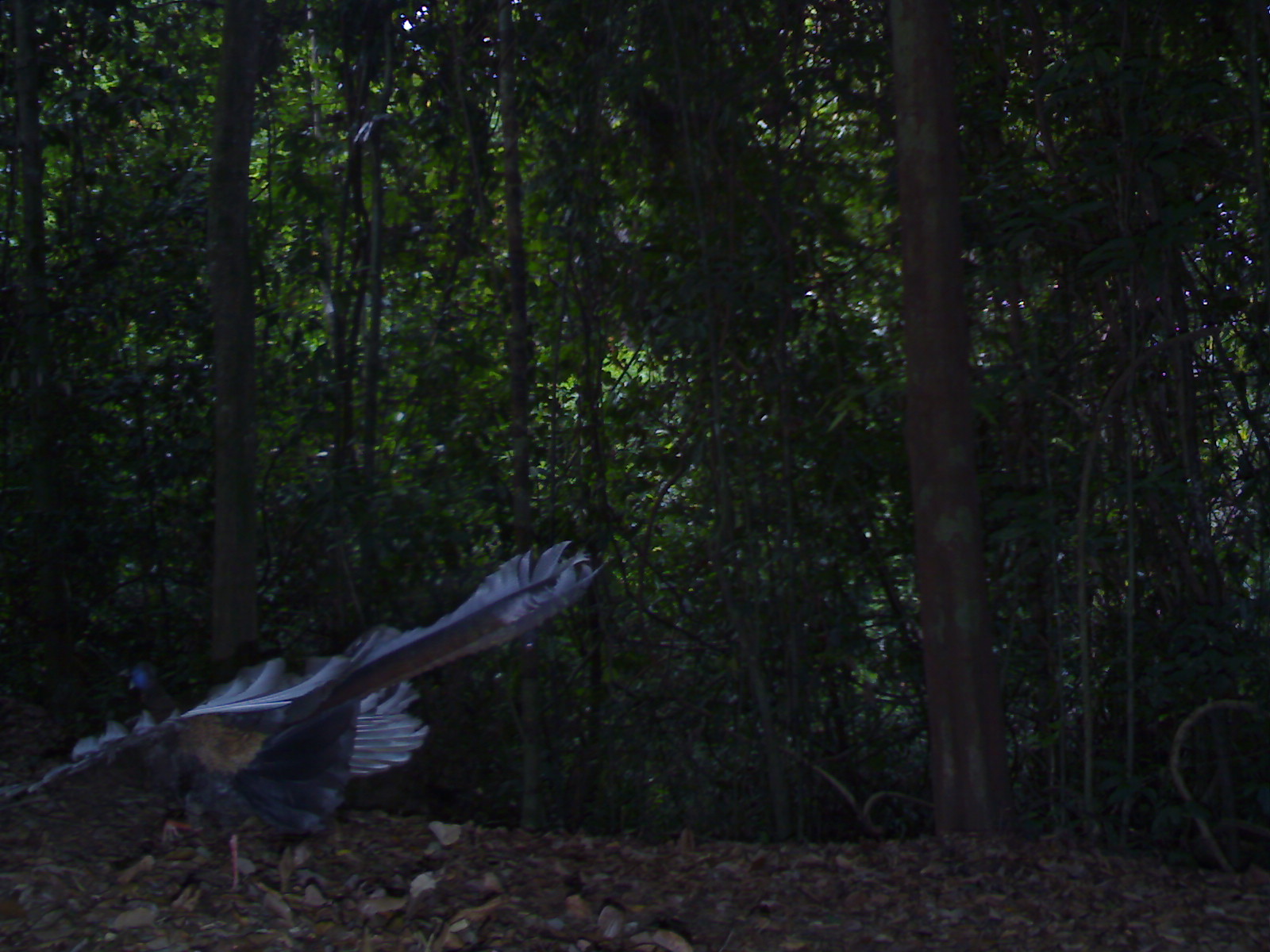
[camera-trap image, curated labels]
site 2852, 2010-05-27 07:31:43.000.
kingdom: Animalia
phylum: Chordata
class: Aves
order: Galliformes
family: Phasianidae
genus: Argusianus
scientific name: Argusianus argus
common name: great argus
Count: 1.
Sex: male.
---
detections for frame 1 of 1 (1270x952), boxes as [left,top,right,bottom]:
argusianus argus: [1,538,604,890]